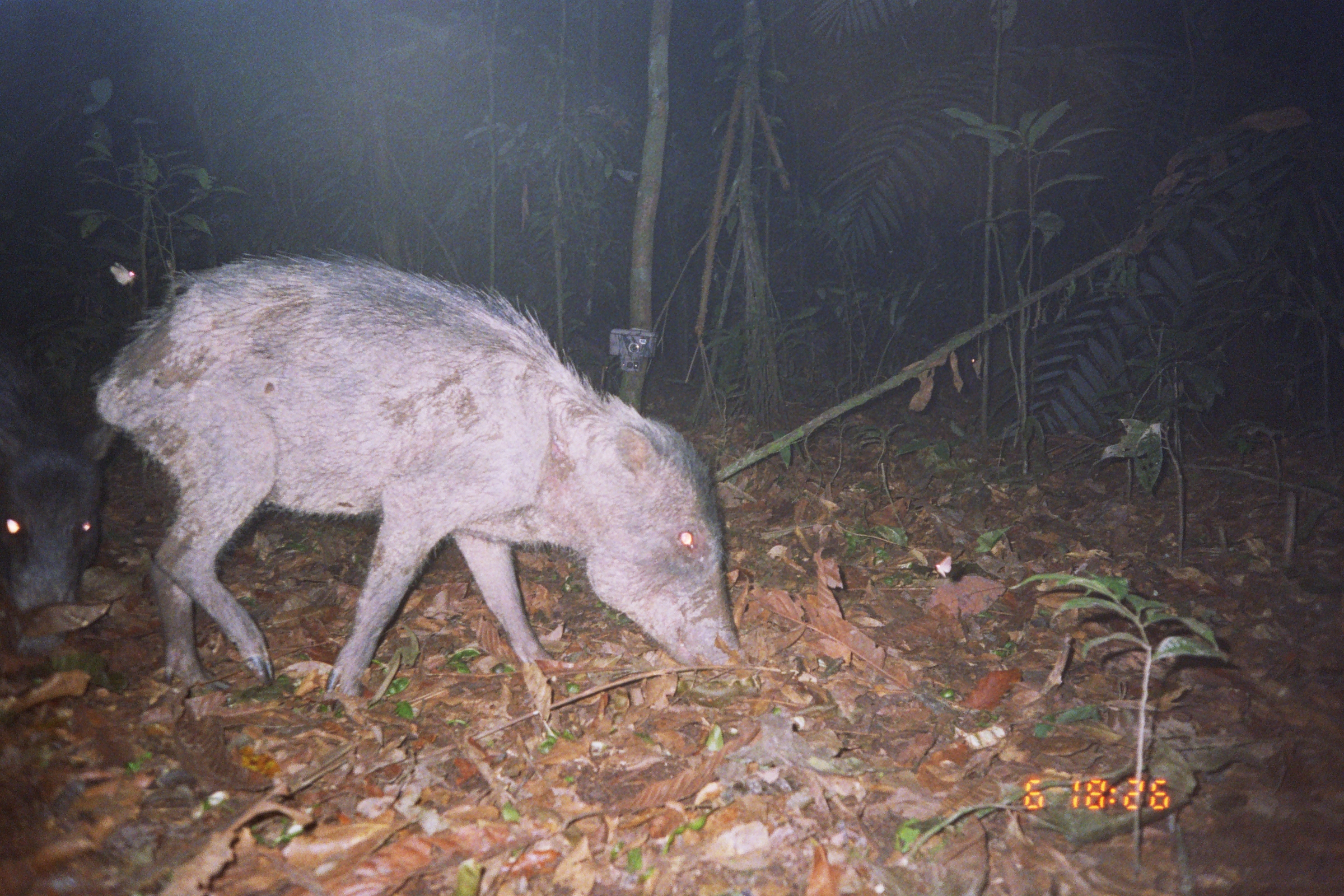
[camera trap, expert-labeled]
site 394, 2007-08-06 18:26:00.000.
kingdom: Animalia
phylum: Chordata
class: Mammalia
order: Artiodactyla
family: Tayassuidae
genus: Tayassu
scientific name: Tayassu pecari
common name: white-lipped peccary